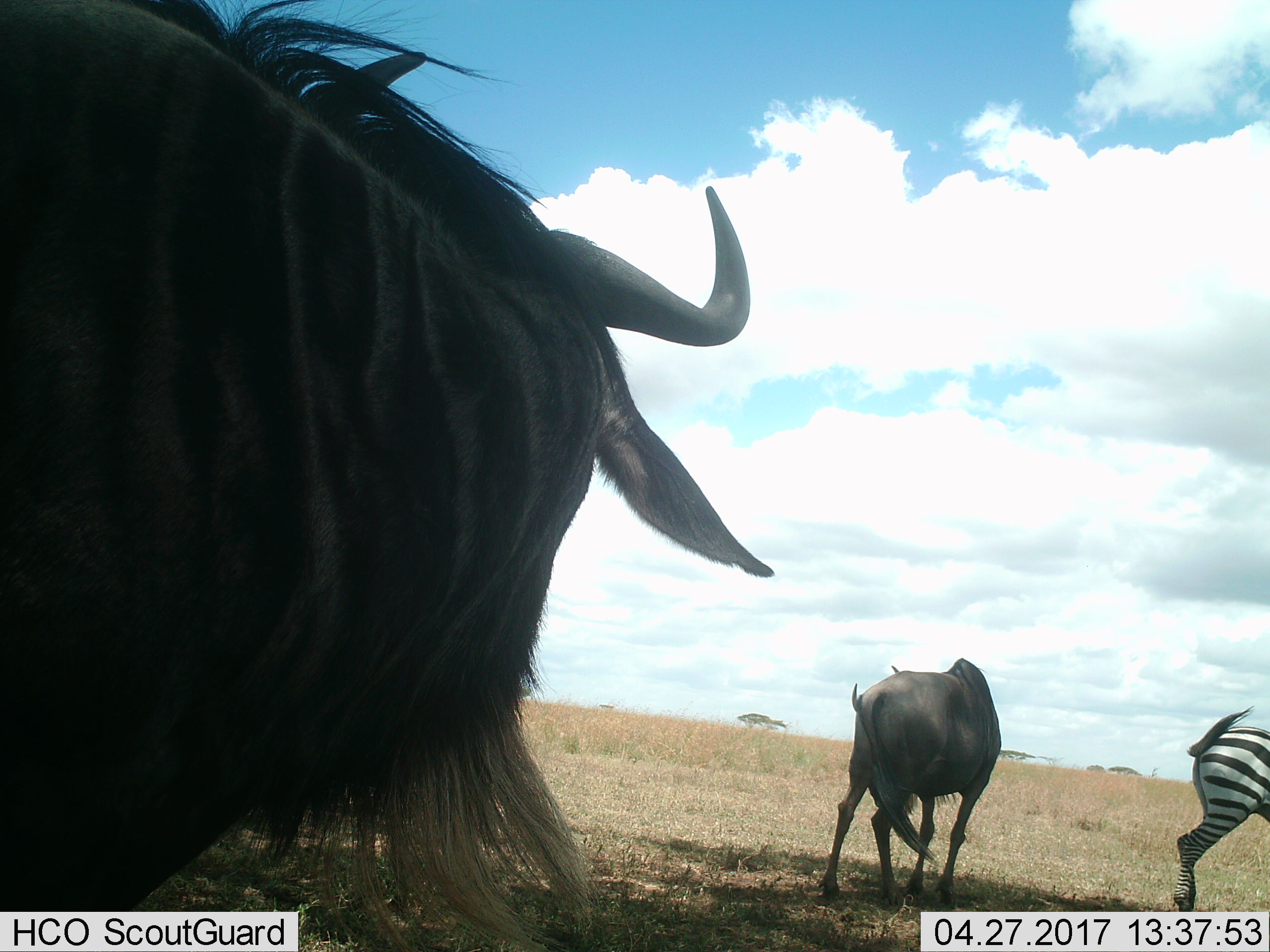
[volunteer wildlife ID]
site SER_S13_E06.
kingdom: Animalia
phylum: Chordata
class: Mammalia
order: Artiodactyla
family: Bovidae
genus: Connochaetes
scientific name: Connochaetes taurinus taurinus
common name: blue wildebeest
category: wildebeestblue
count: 2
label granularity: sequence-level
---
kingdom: Animalia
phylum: Chordata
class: Mammalia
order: Perissodactyla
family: Equidae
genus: Equus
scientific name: Equus quagga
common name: plains zebra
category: zebraplains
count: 1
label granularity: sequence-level